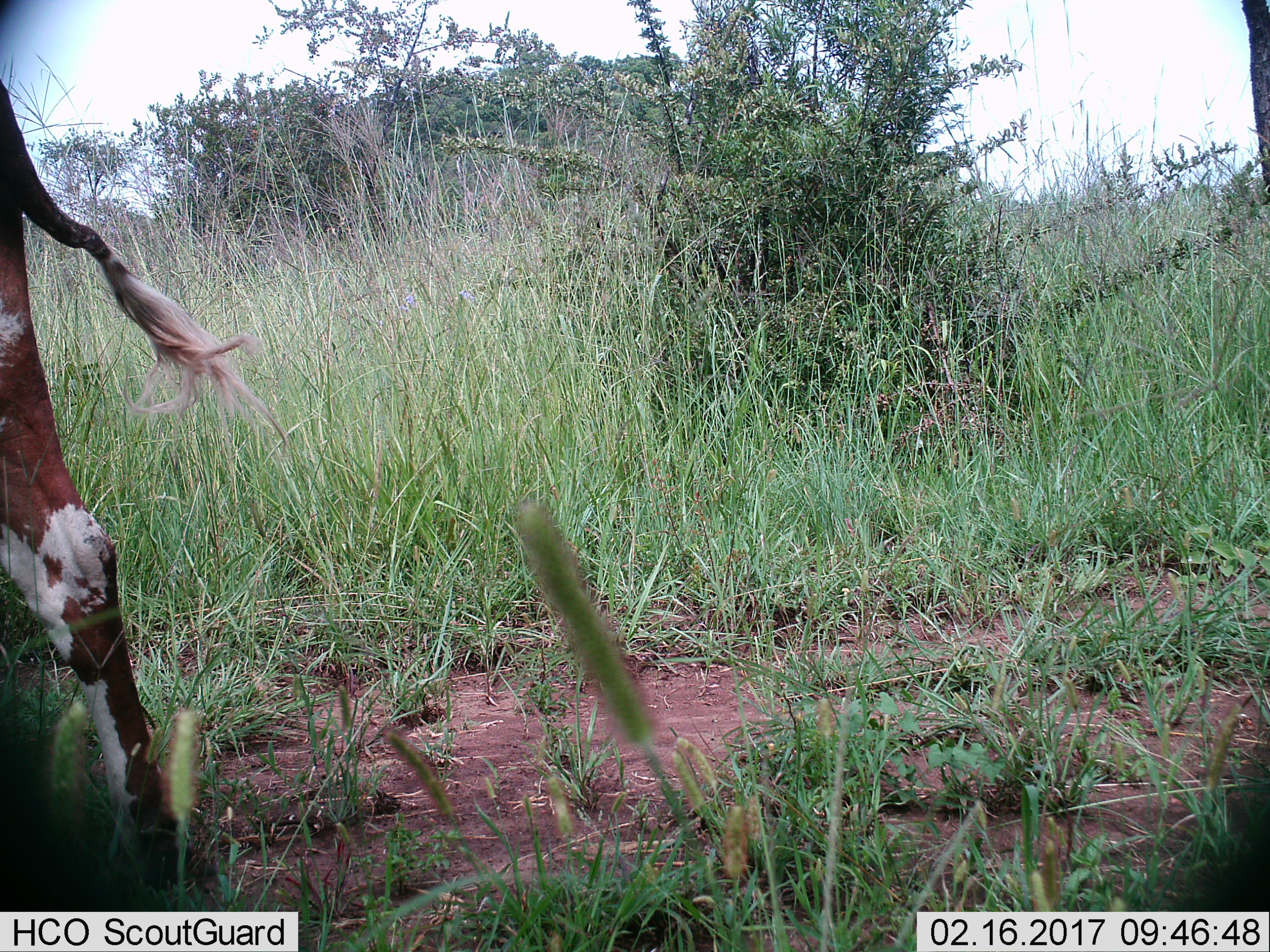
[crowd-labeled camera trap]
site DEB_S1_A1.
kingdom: Animalia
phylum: Chordata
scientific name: Vertebrata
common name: domestic animal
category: domesticanimal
Domesticanimal (domestic animal) (Vertebrata), count 1. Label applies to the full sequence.